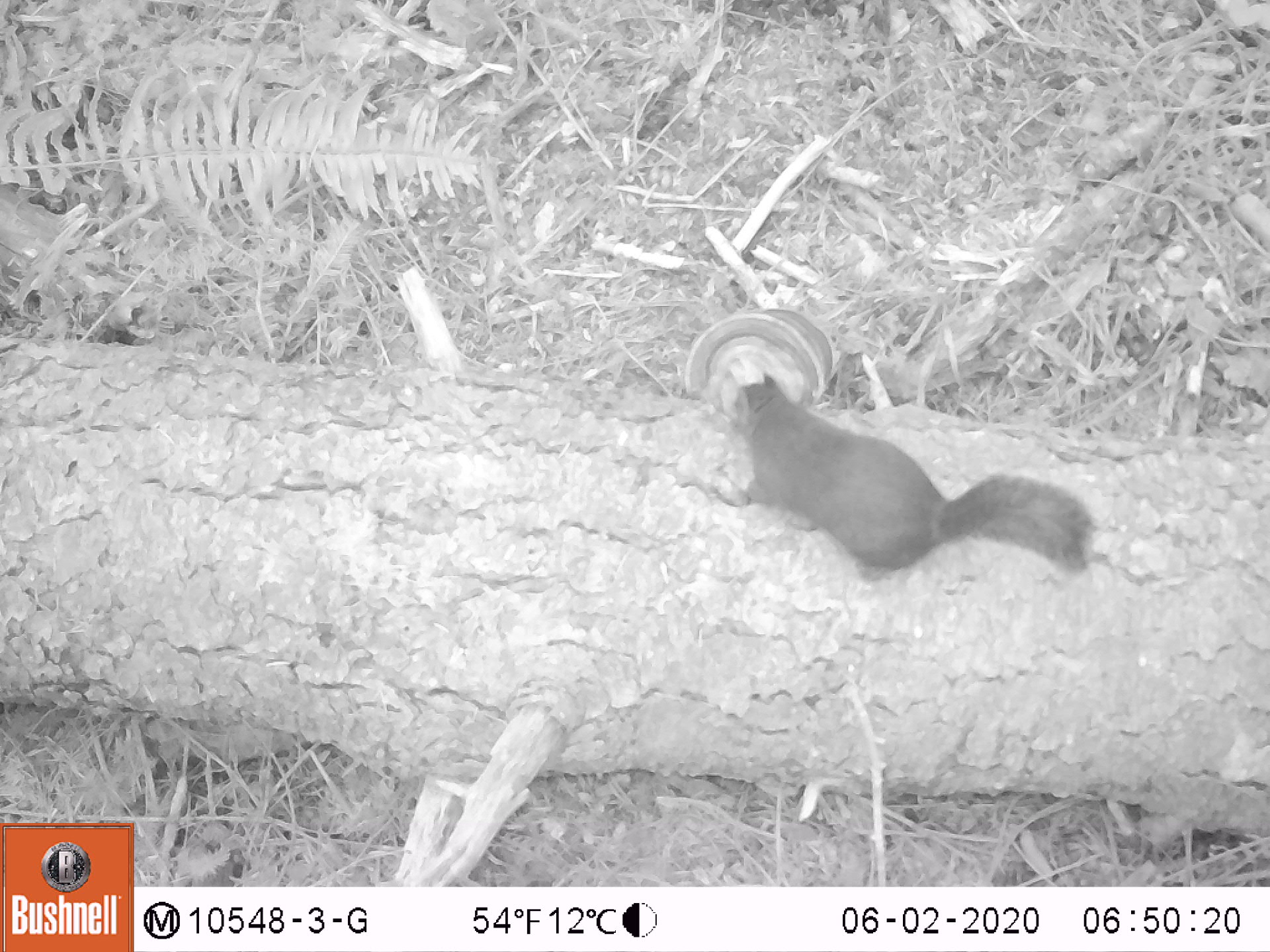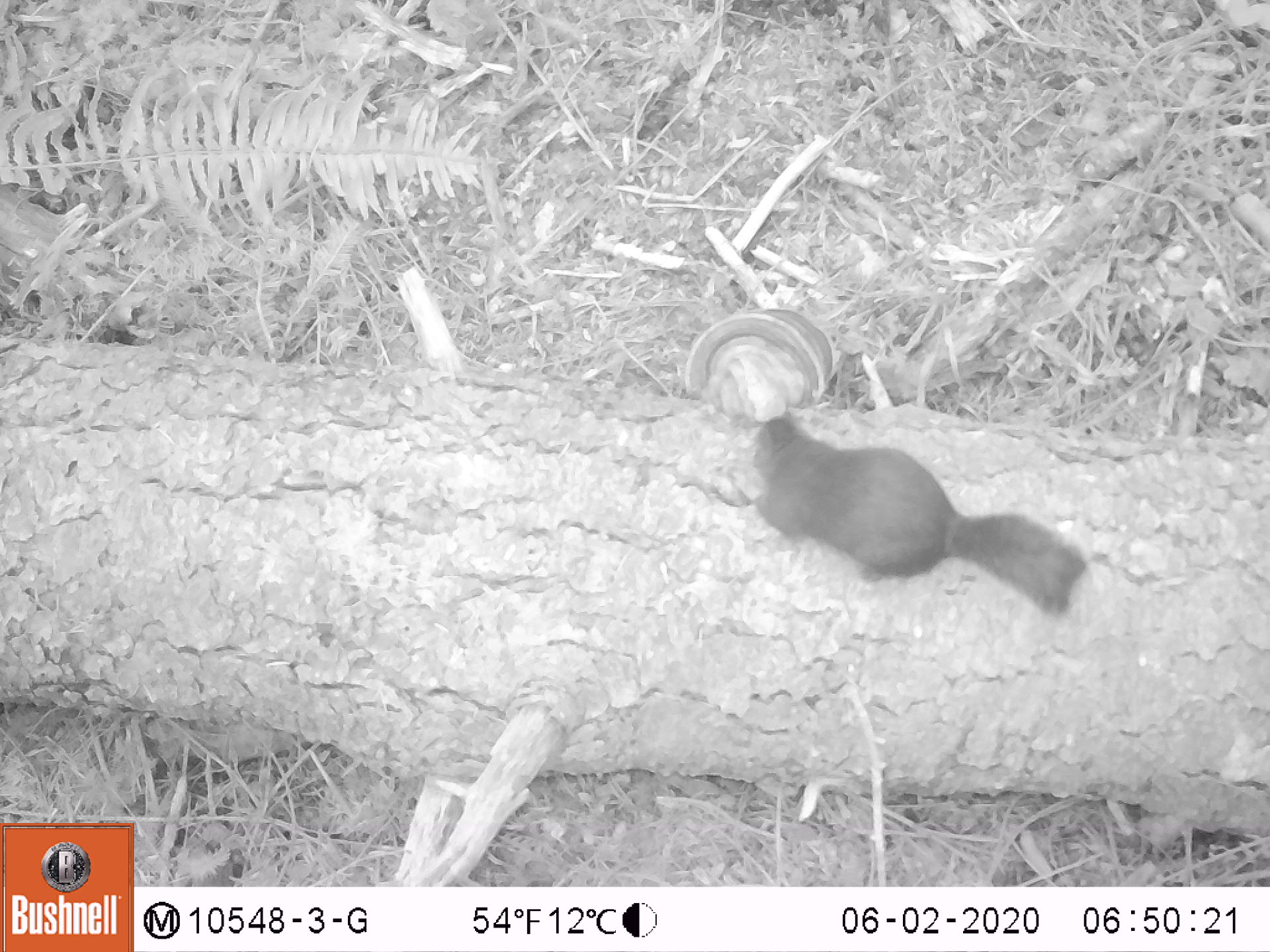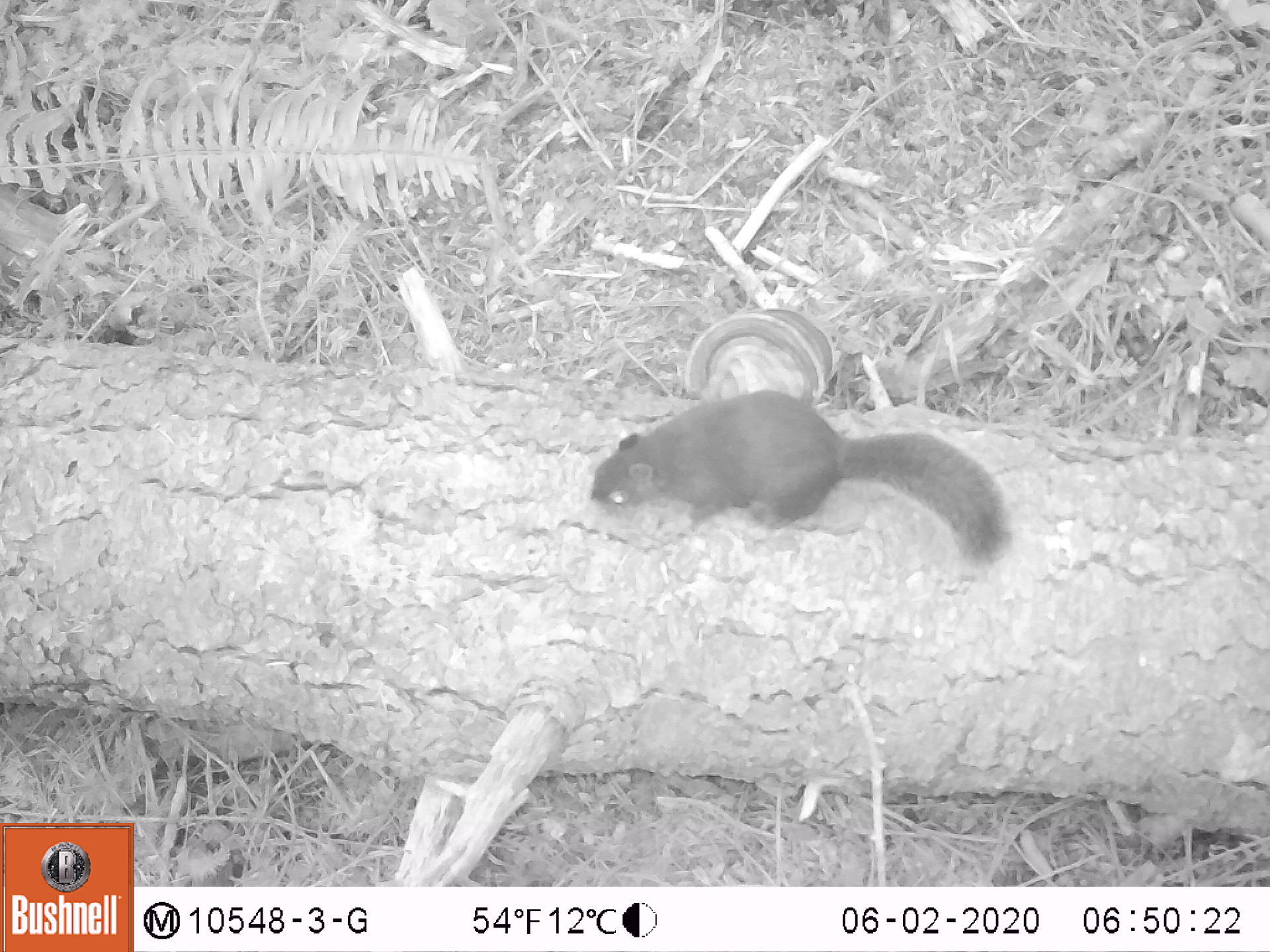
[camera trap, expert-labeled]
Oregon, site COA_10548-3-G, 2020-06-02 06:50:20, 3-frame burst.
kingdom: Animalia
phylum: Chordata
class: Mammalia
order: Rodentia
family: Sciuridae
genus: Tamiasciurus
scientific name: Tamiasciurus douglasii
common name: douglas squirrel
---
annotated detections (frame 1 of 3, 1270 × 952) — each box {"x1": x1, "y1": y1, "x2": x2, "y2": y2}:
douglas squirrel: {"x1": 726, "y1": 377, "x2": 1104, "y2": 593}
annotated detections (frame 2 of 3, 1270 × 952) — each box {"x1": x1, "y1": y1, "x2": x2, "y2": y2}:
douglas squirrel: {"x1": 741, "y1": 410, "x2": 1097, "y2": 625}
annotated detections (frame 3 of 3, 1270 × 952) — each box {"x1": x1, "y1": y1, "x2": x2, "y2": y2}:
douglas squirrel: {"x1": 587, "y1": 392, "x2": 1016, "y2": 570}